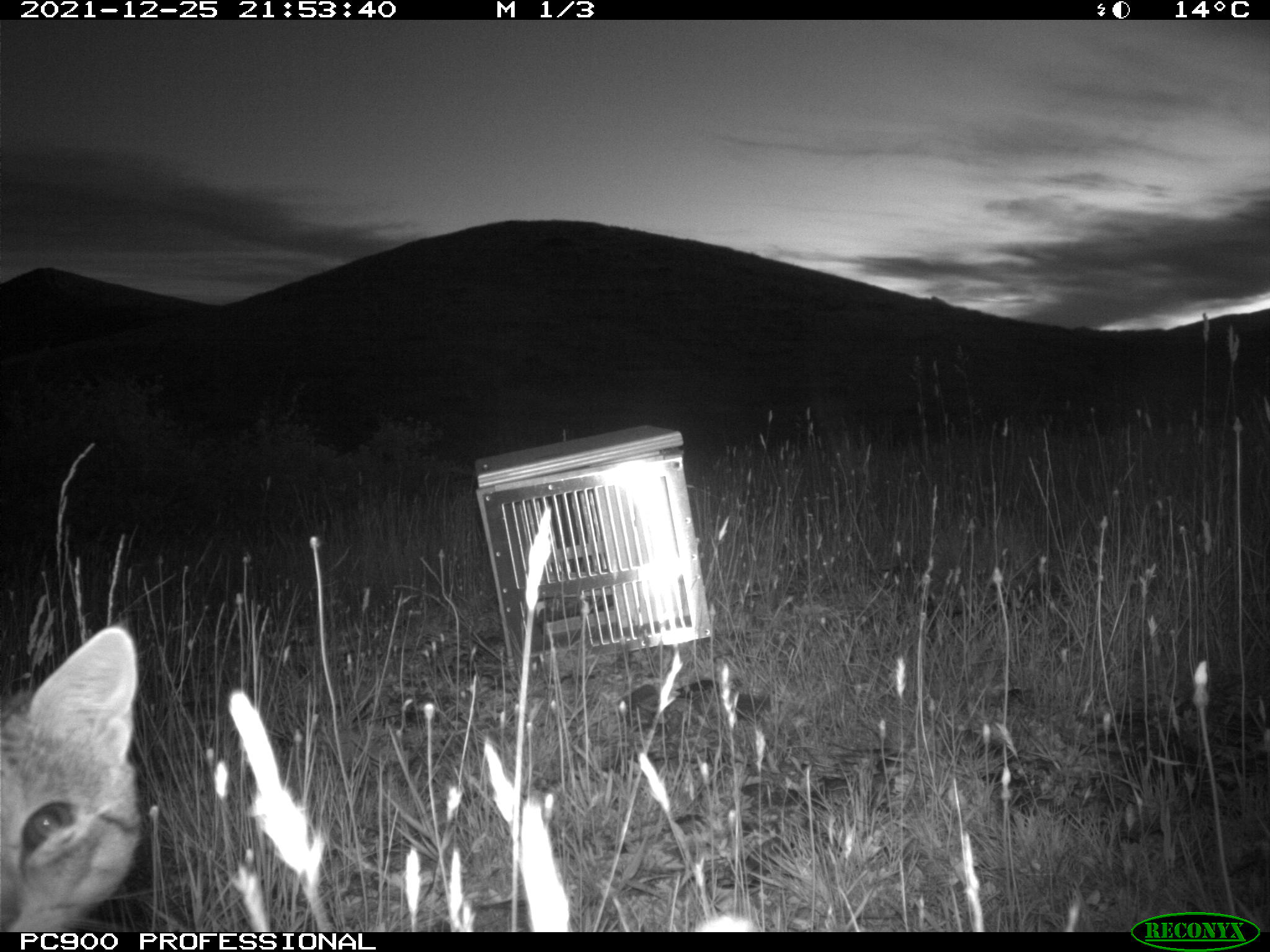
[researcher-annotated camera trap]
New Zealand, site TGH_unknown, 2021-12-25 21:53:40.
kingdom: Animalia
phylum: Chordata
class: Mammalia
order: Carnivora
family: Felidae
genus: Felis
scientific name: Felis catus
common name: domestic cat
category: cat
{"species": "cat (domestic cat) (Felis catus)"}